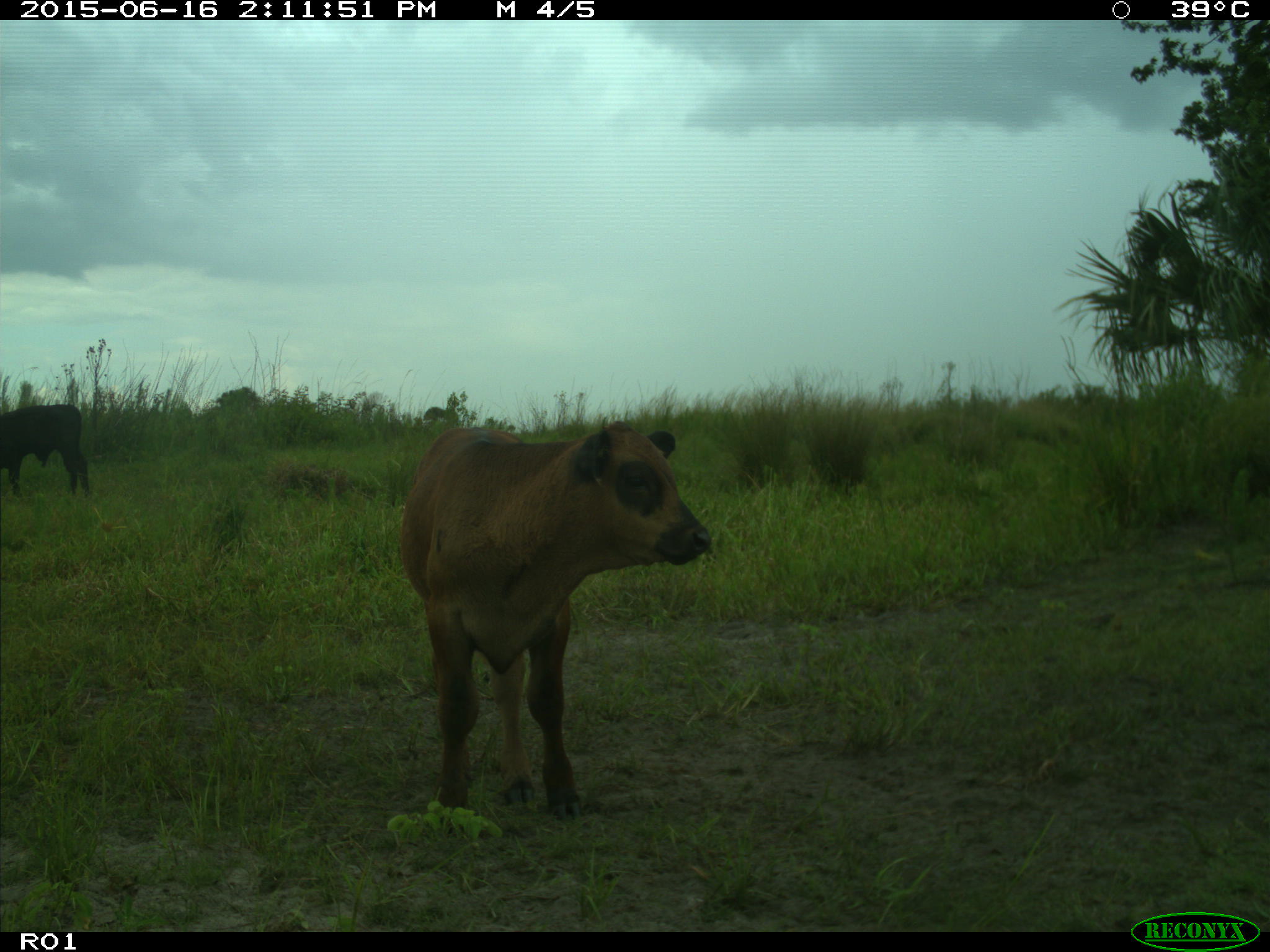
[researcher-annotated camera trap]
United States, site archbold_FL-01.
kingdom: Animalia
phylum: Chordata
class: Mammalia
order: Artiodactyla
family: Bovidae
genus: Bos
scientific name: Bos taurus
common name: domestic cow